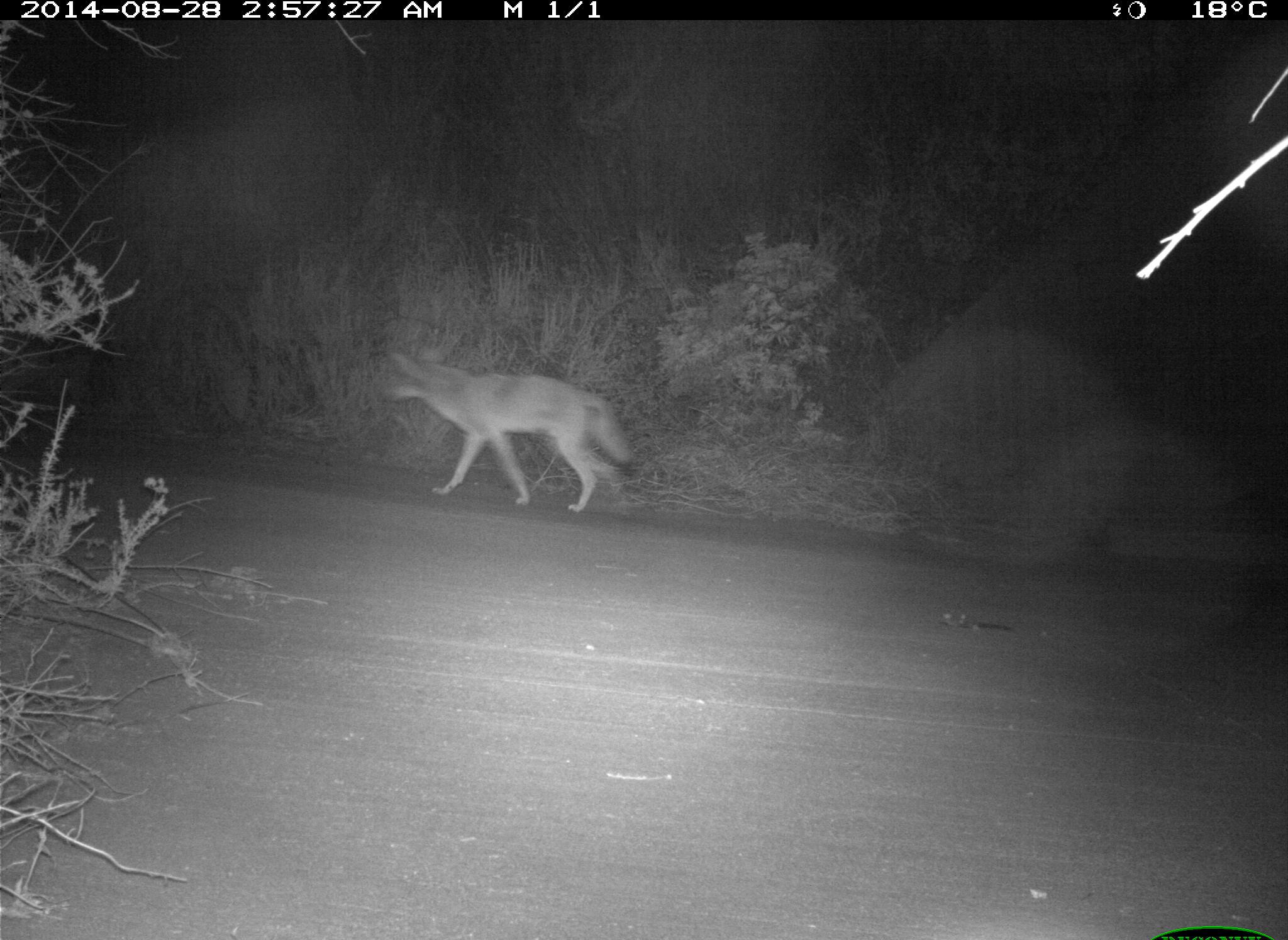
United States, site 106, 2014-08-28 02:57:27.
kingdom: Animalia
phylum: Chordata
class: Mammalia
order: Carnivora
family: Canidae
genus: Canis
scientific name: Canis latrans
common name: coyote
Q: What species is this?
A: Coyote (Canis latrans).